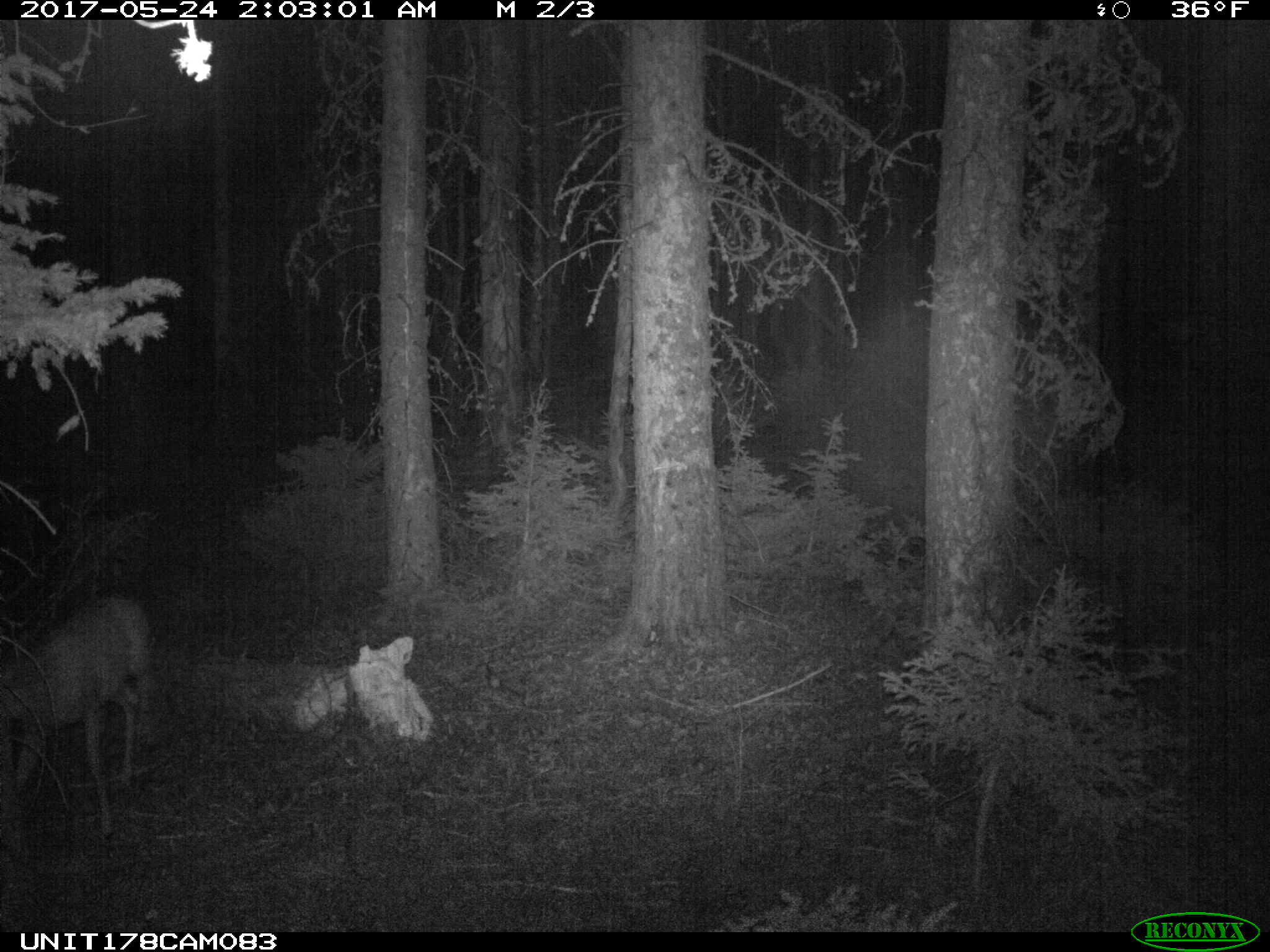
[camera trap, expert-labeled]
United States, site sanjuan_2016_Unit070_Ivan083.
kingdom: Animalia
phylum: Chordata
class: Mammalia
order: Artiodactyla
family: Cervidae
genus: Odocoileus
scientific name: Odocoileus hemionus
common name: mule deer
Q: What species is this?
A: Odocoileus hemionus (mule deer).